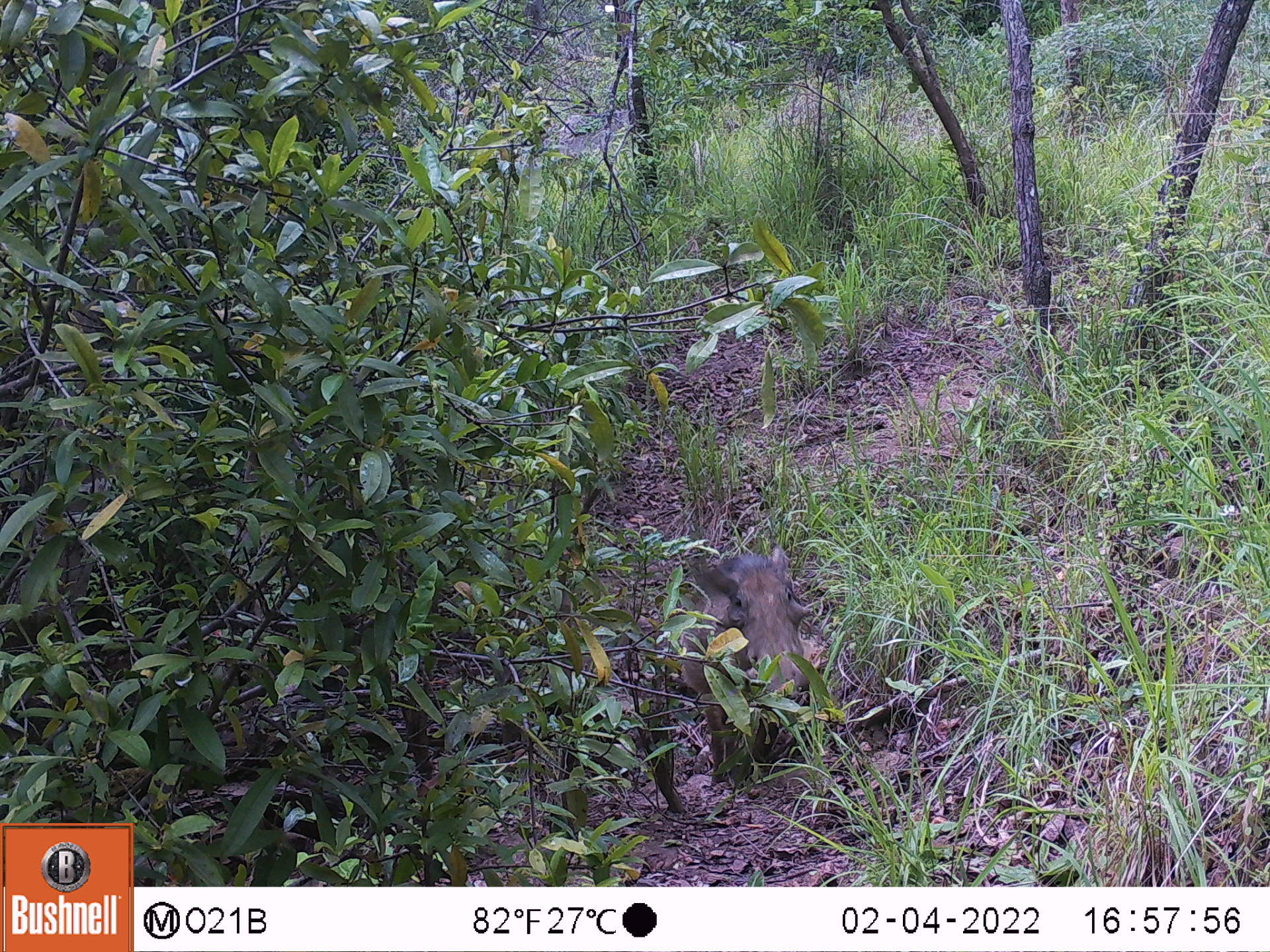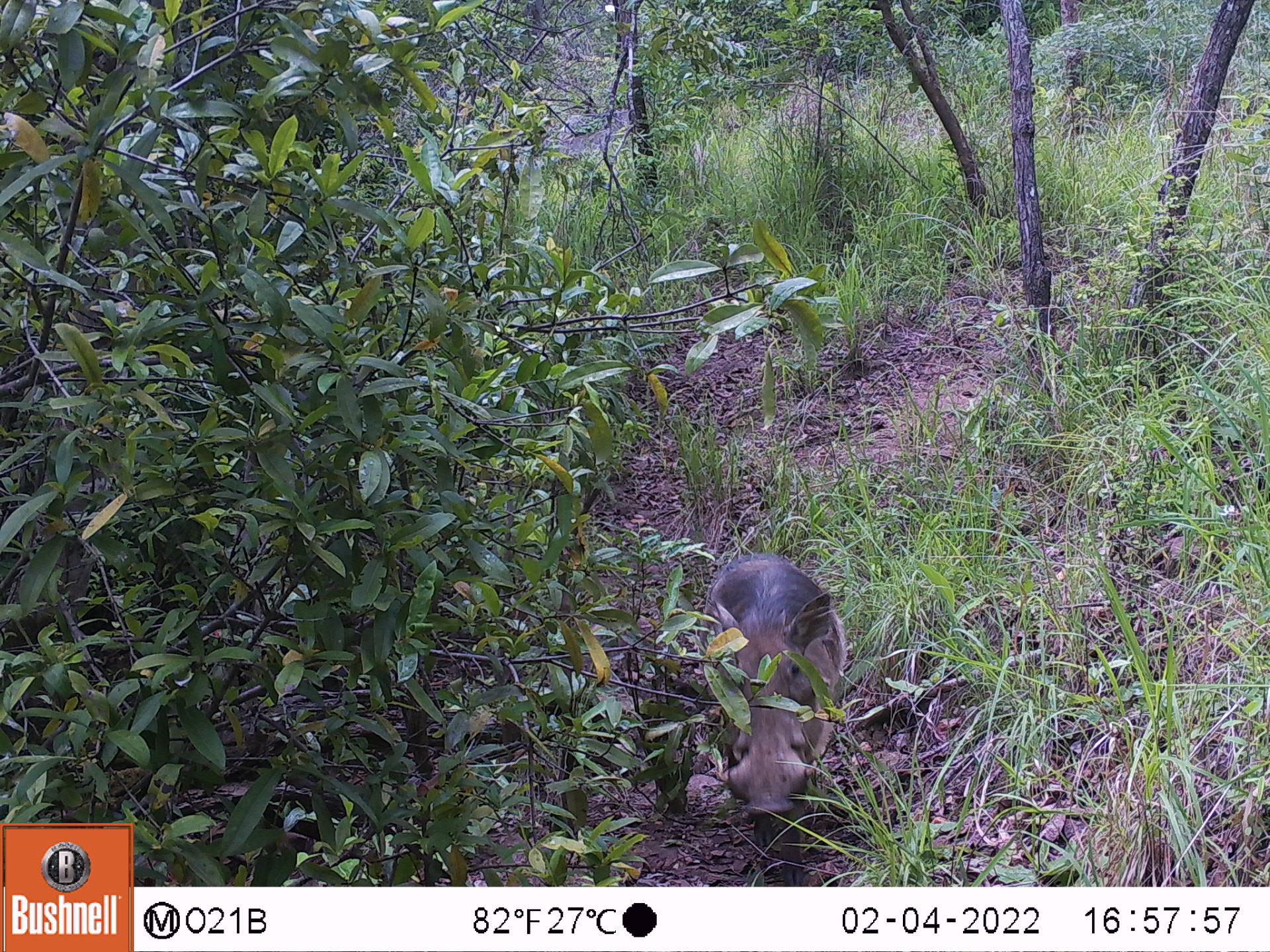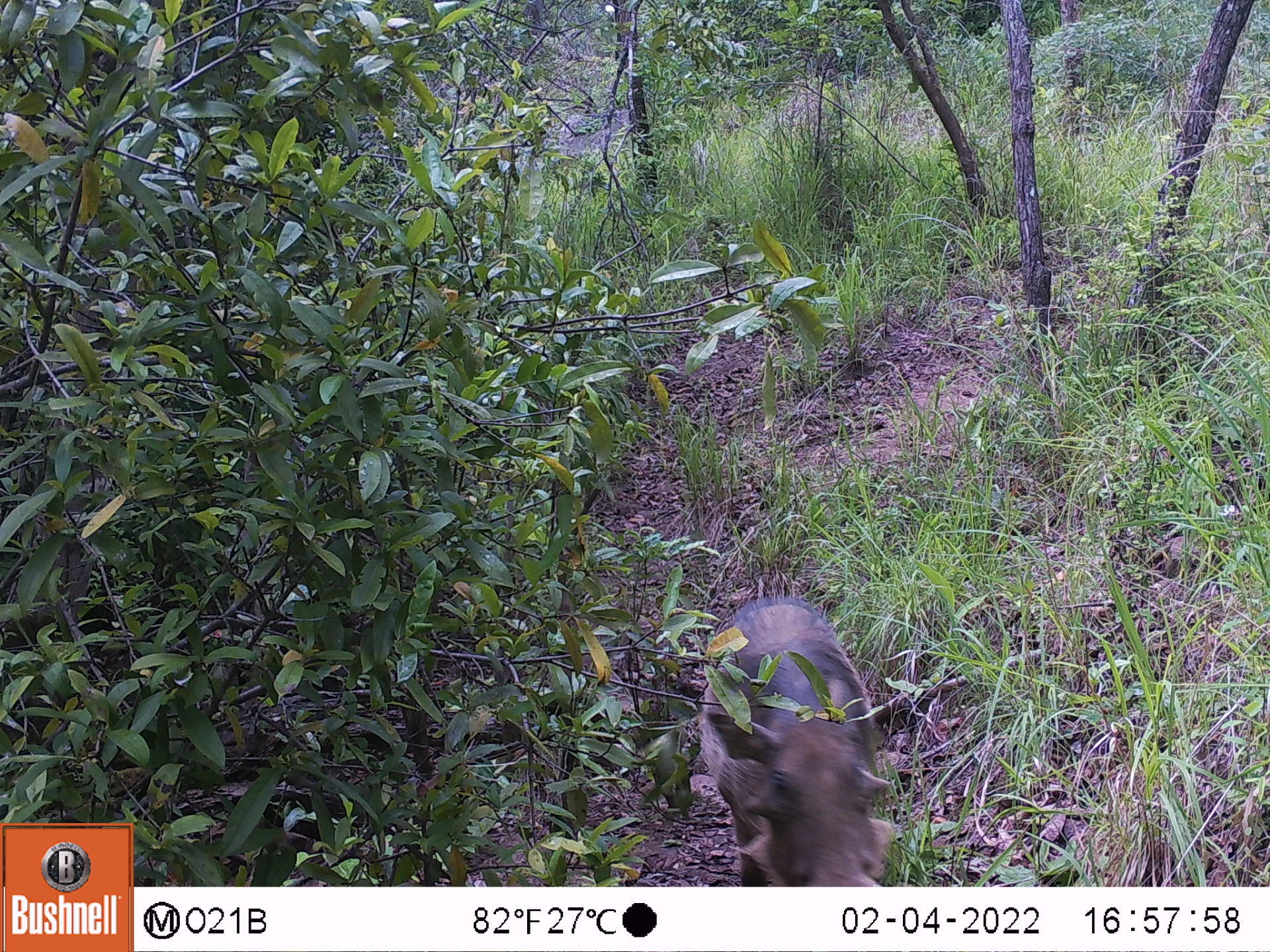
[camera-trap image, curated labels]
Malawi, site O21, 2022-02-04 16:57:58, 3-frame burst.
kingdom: Animalia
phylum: Chordata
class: Mammalia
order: Artiodactyla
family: Suidae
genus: Phacochoerus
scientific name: Phacochoerus africanus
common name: common warthog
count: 1